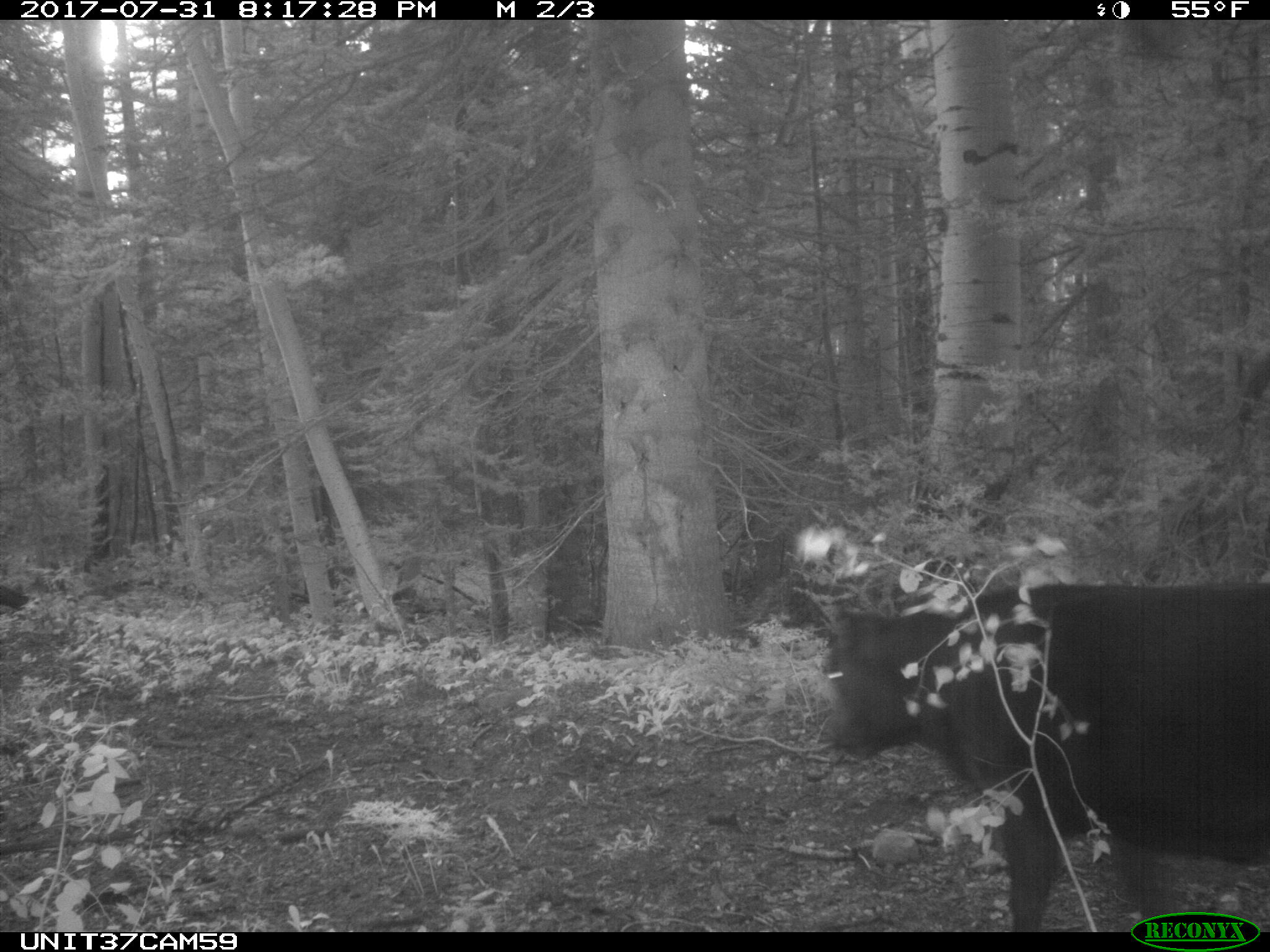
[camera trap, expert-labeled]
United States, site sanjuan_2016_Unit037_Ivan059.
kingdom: Animalia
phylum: Chordata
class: Mammalia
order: Artiodactyla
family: Bovidae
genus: Bos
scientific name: Bos taurus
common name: domestic cow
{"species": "Bos taurus (domestic cow)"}